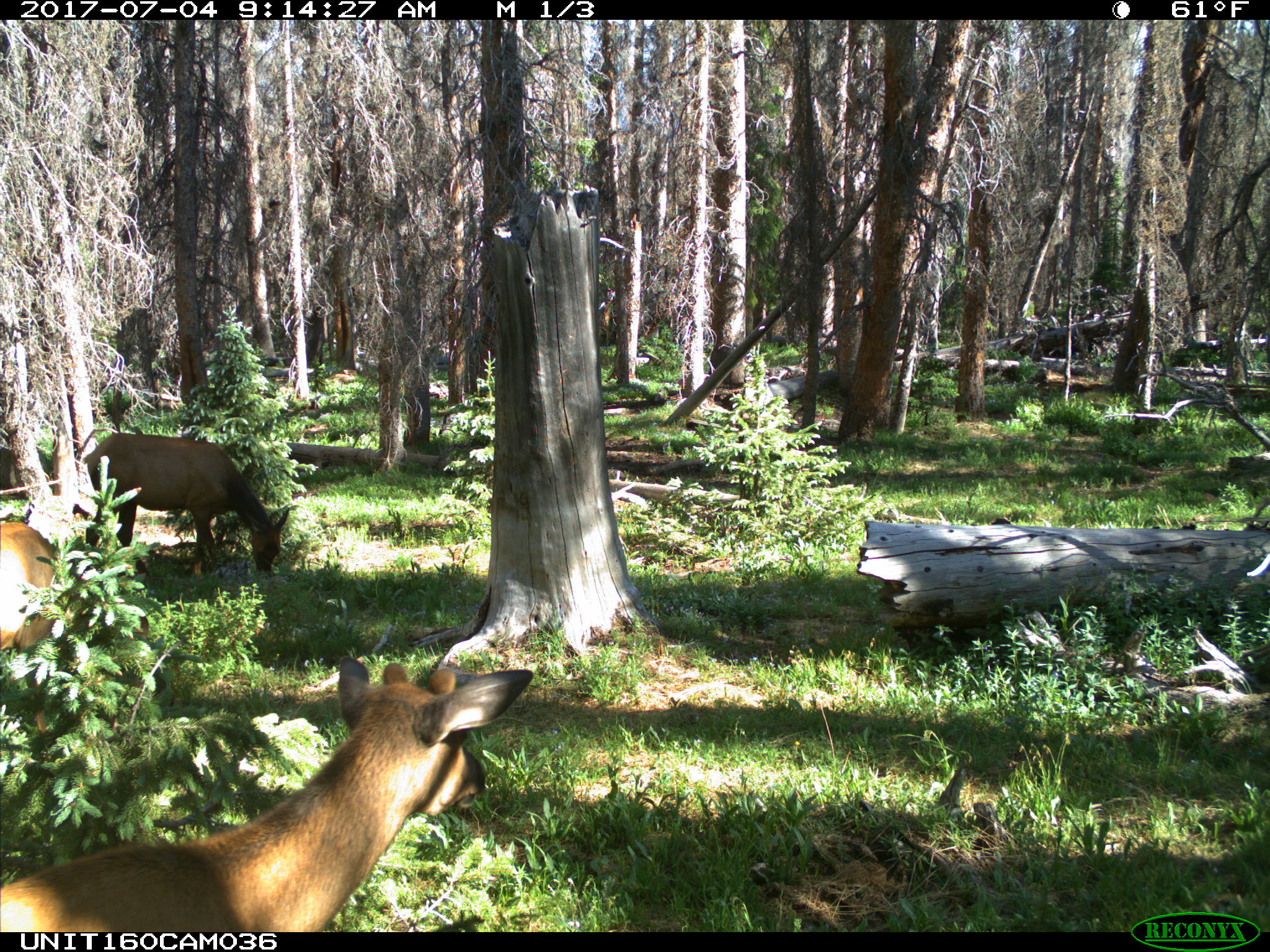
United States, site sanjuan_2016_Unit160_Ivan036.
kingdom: Animalia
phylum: Chordata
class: Mammalia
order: Artiodactyla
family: Cervidae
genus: Cervus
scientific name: Cervus elaphus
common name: red deer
Cervus elaphus (red deer).